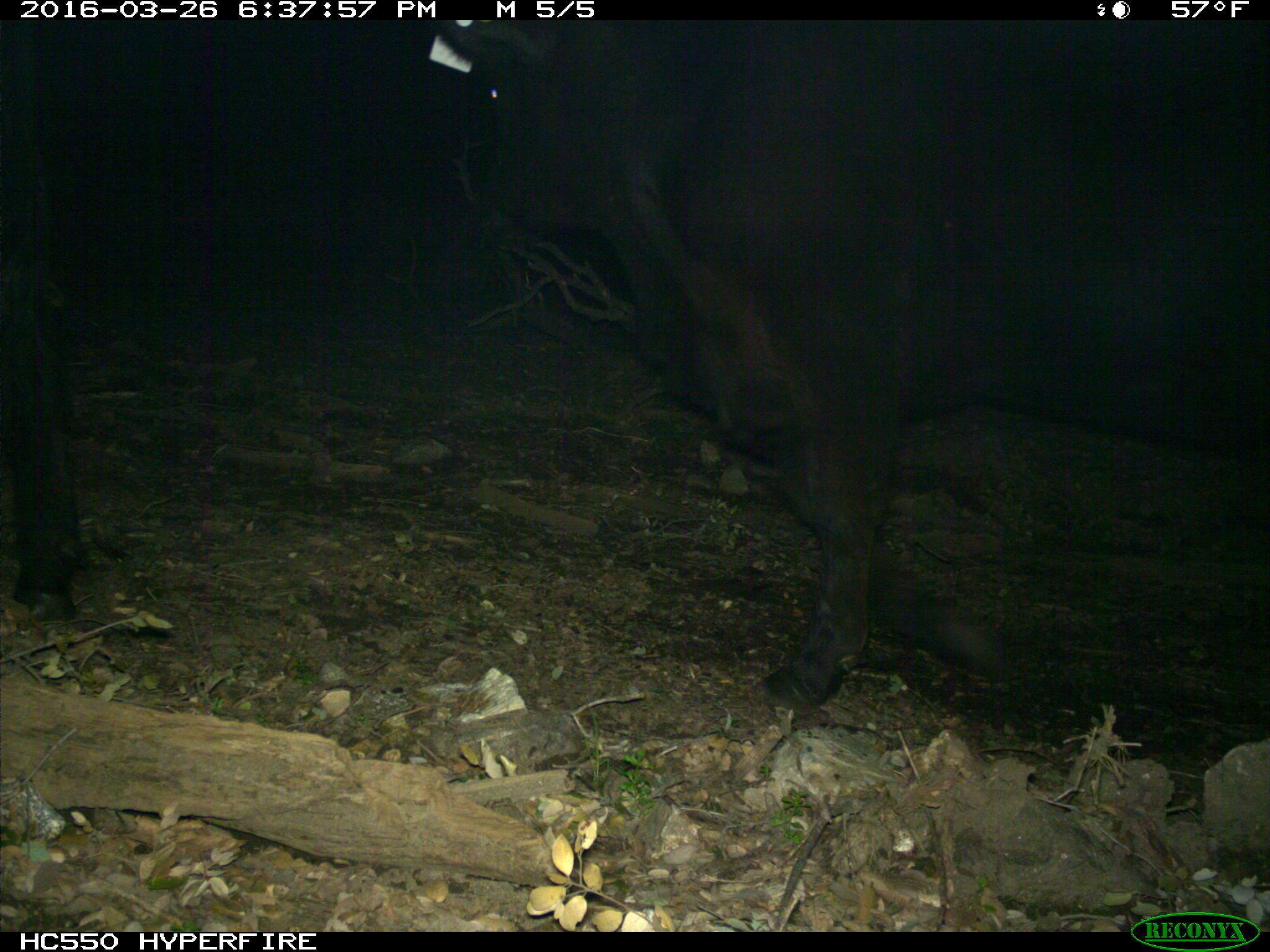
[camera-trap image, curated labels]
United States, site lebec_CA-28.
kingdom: Animalia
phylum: Chordata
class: Mammalia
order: Artiodactyla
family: Bovidae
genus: Bos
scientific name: Bos taurus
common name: domestic cow